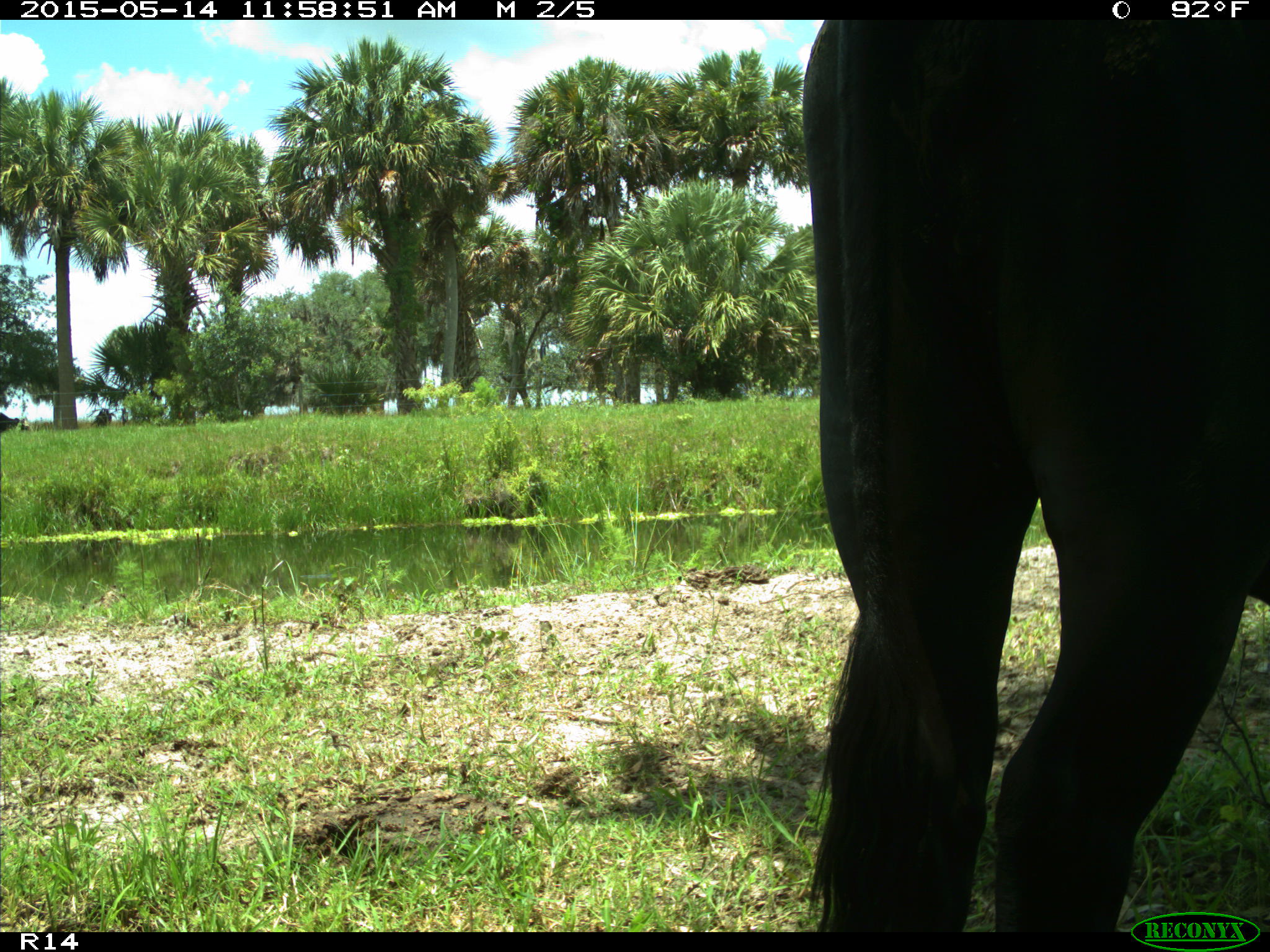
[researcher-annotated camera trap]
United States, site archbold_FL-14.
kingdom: Animalia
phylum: Chordata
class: Mammalia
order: Artiodactyla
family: Bovidae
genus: Bos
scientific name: Bos taurus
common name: domestic cow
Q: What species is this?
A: Bos taurus (domestic cow).